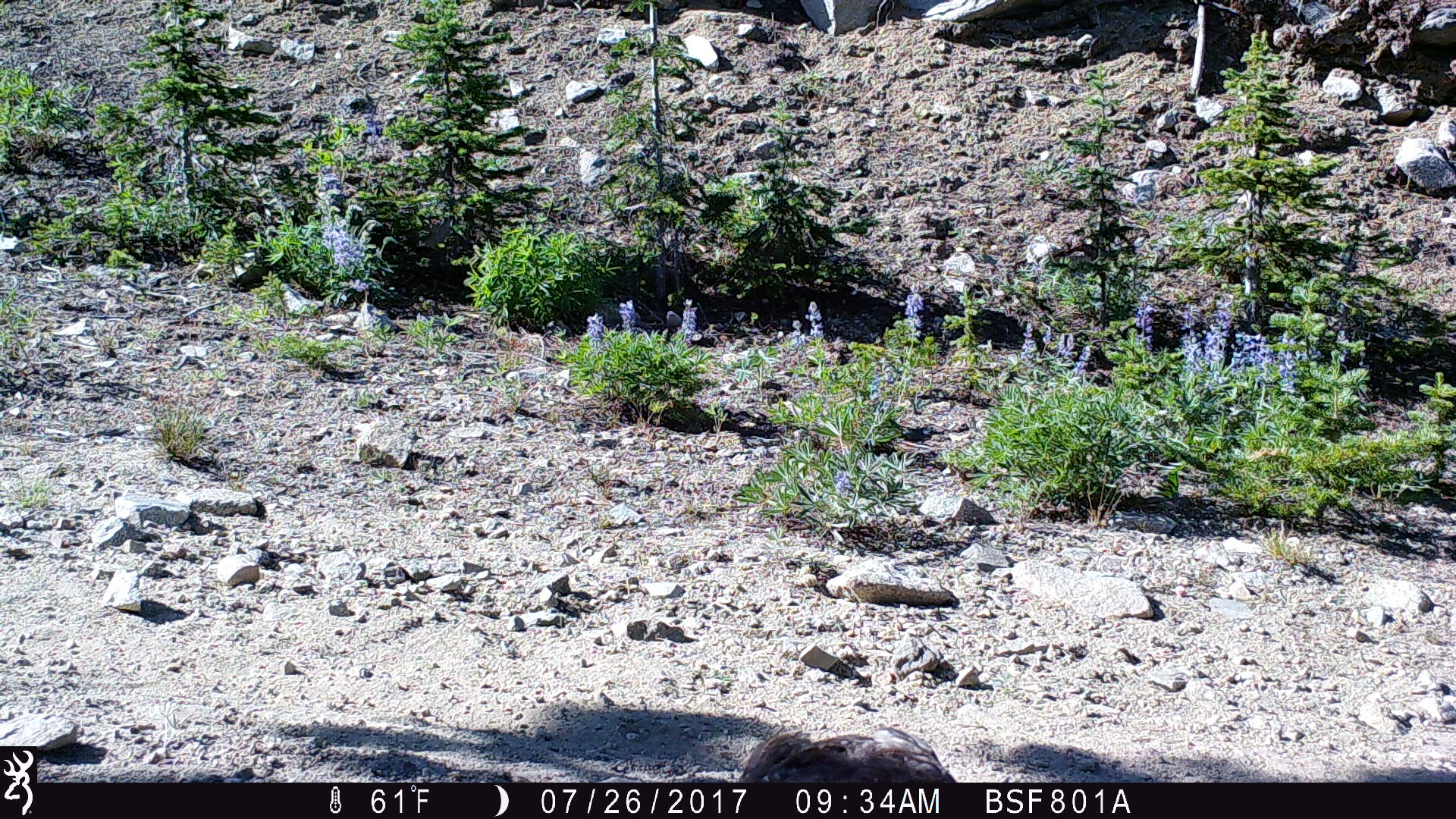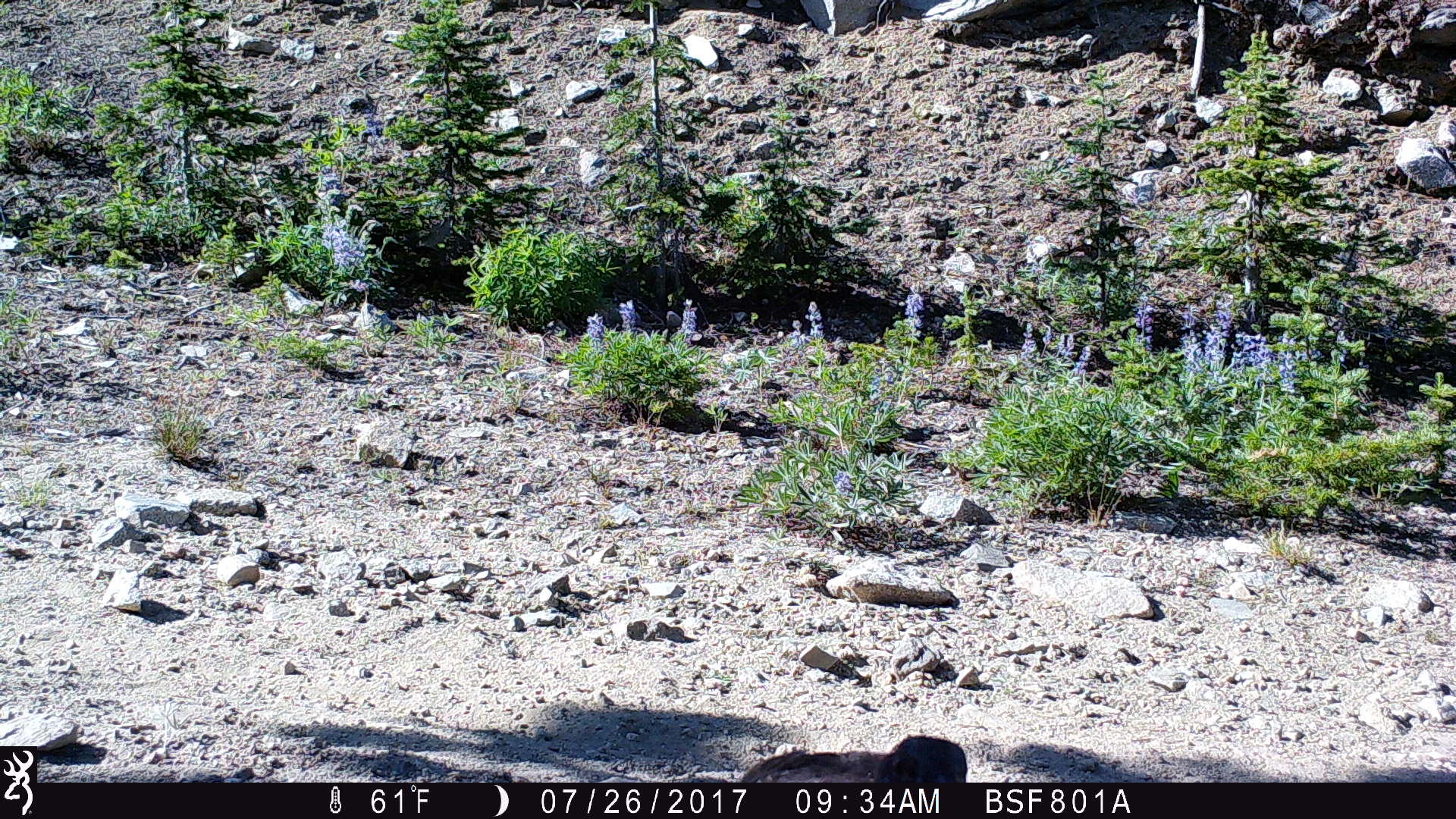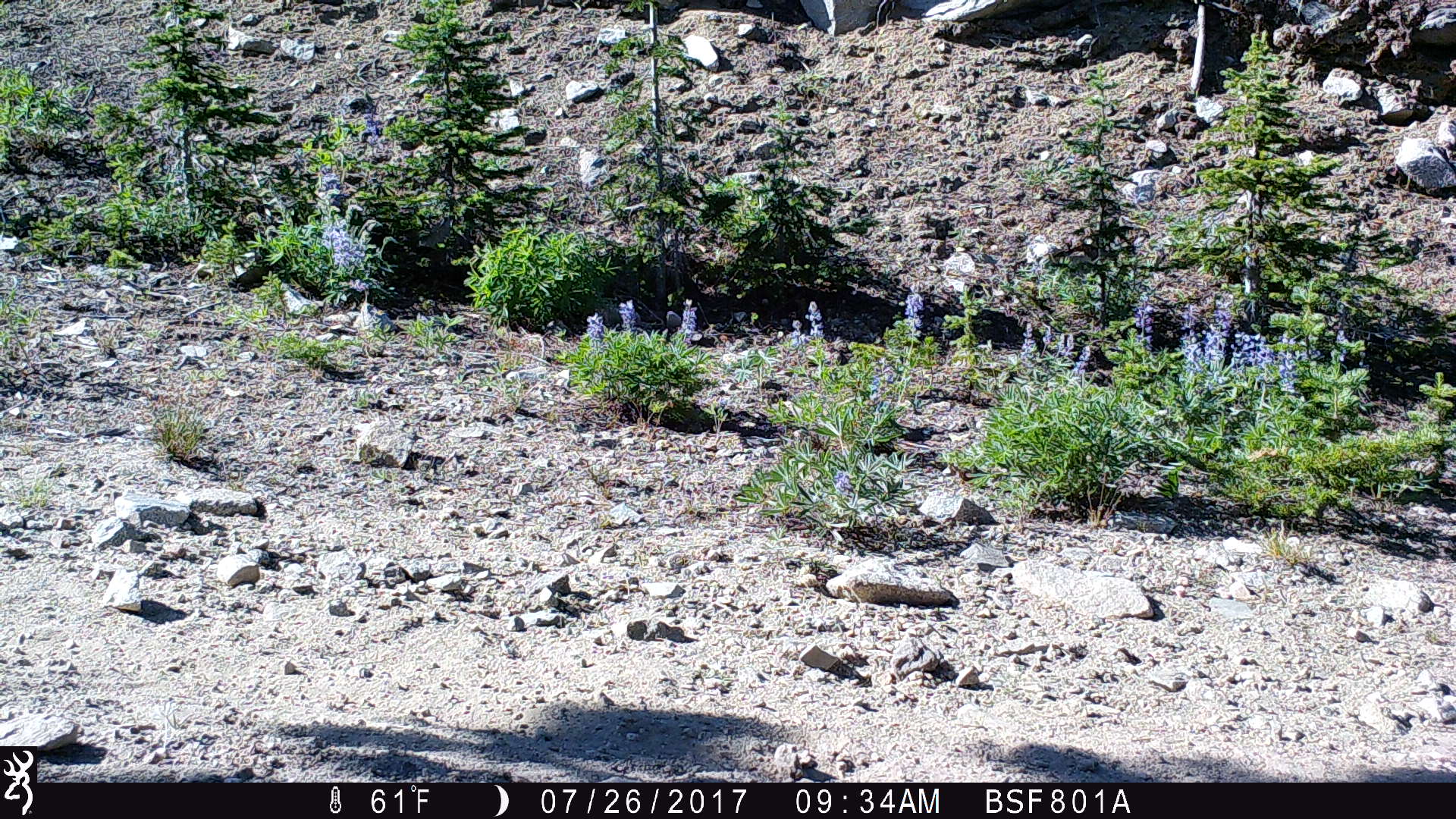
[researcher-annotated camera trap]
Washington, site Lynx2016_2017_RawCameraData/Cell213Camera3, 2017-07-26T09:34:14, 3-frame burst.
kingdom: Animalia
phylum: Chordata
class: Aves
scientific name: Aves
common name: birds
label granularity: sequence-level